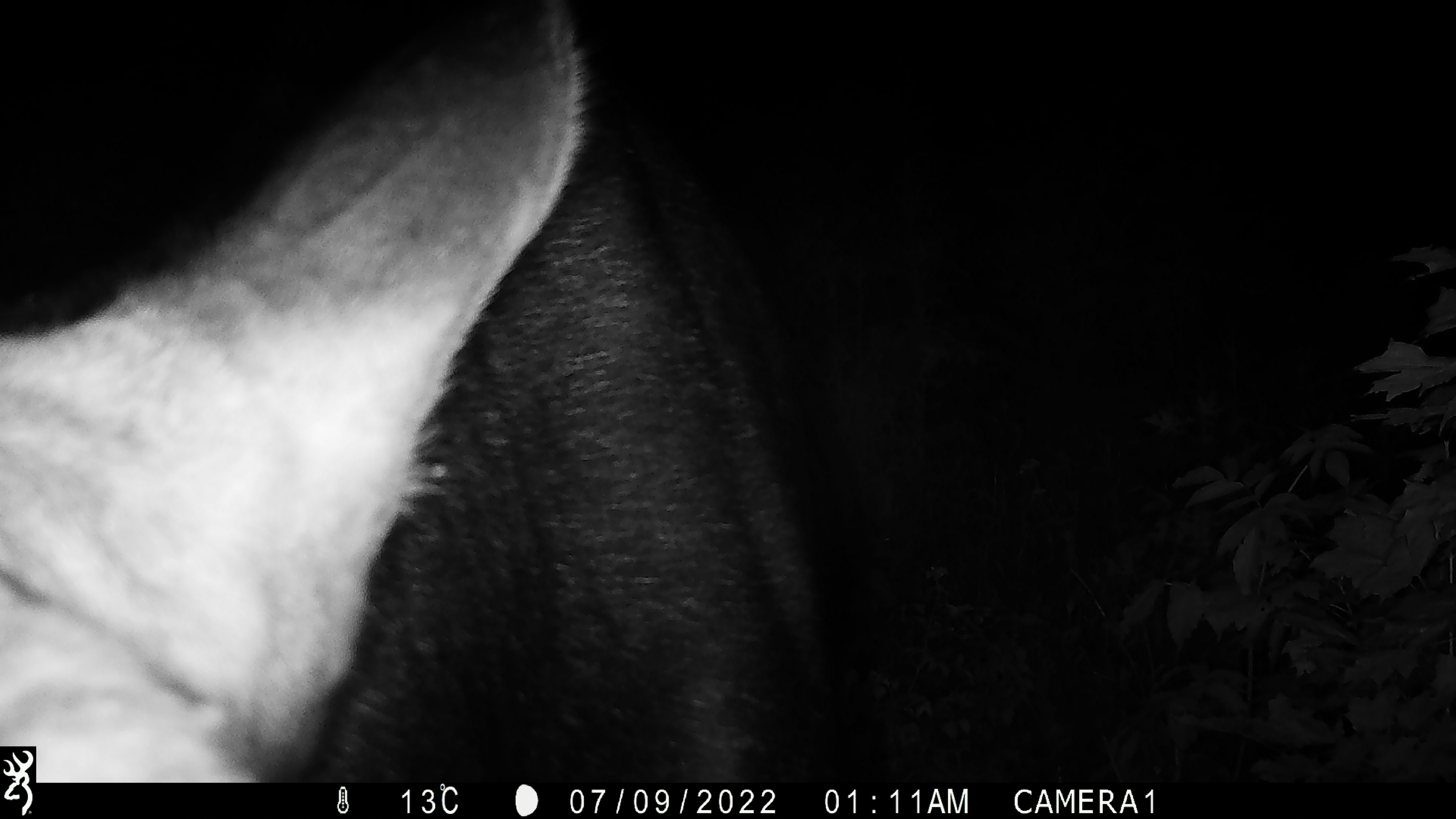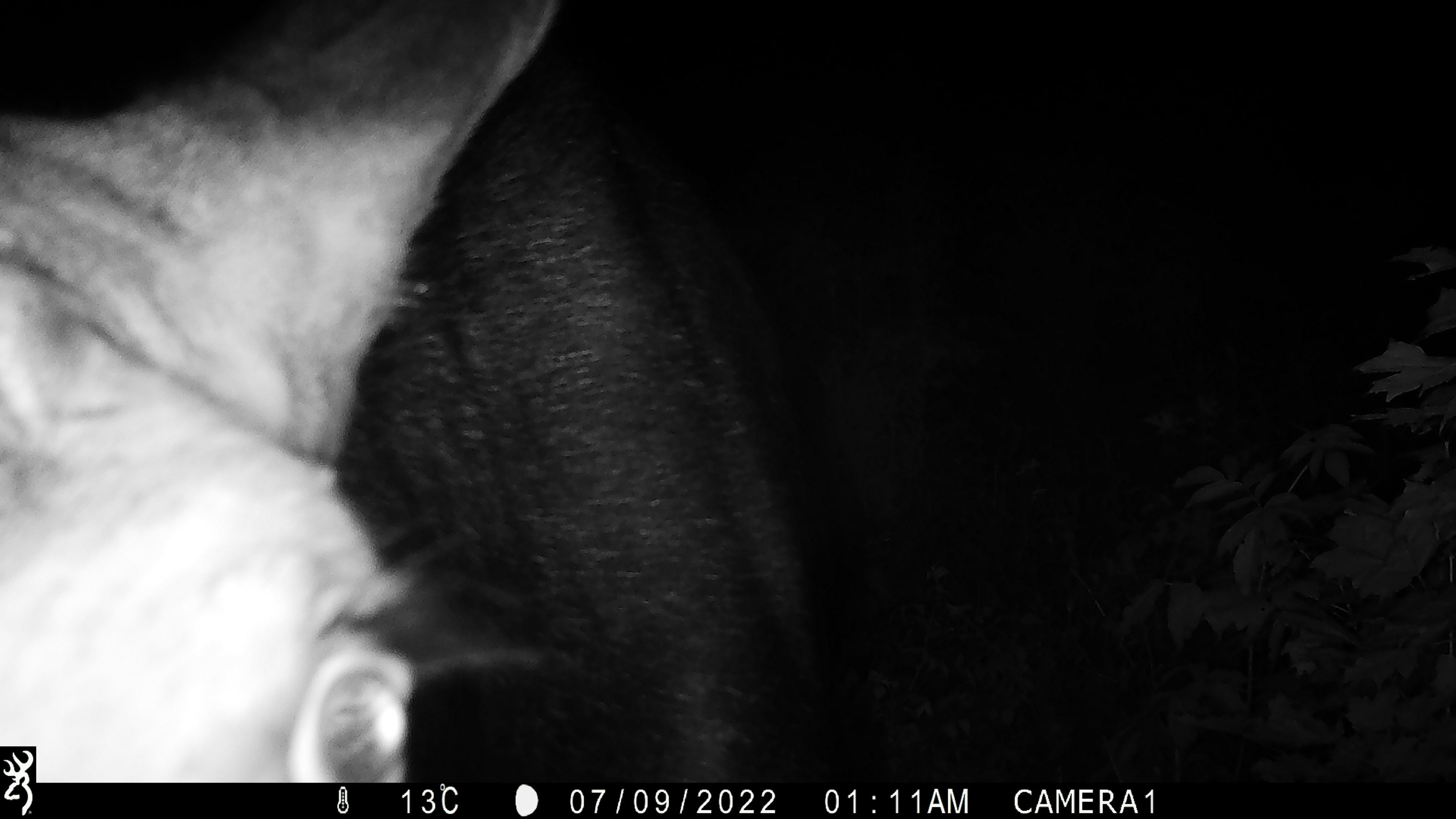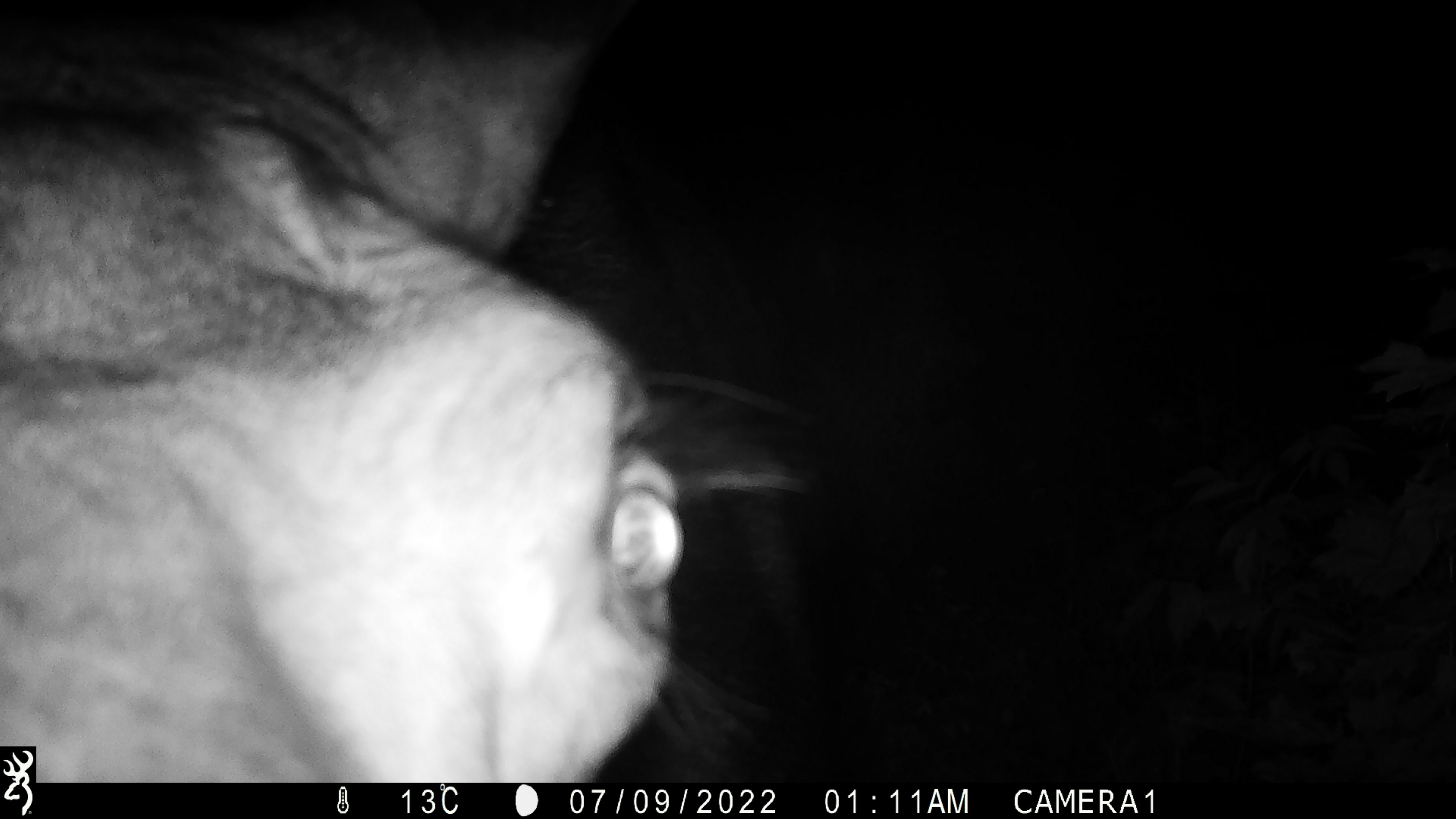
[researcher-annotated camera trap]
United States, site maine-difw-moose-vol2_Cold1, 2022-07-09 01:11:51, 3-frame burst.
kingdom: Animalia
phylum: Chordata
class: Mammalia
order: Artiodactyla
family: Cervidae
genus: Alces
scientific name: Alces alces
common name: moose